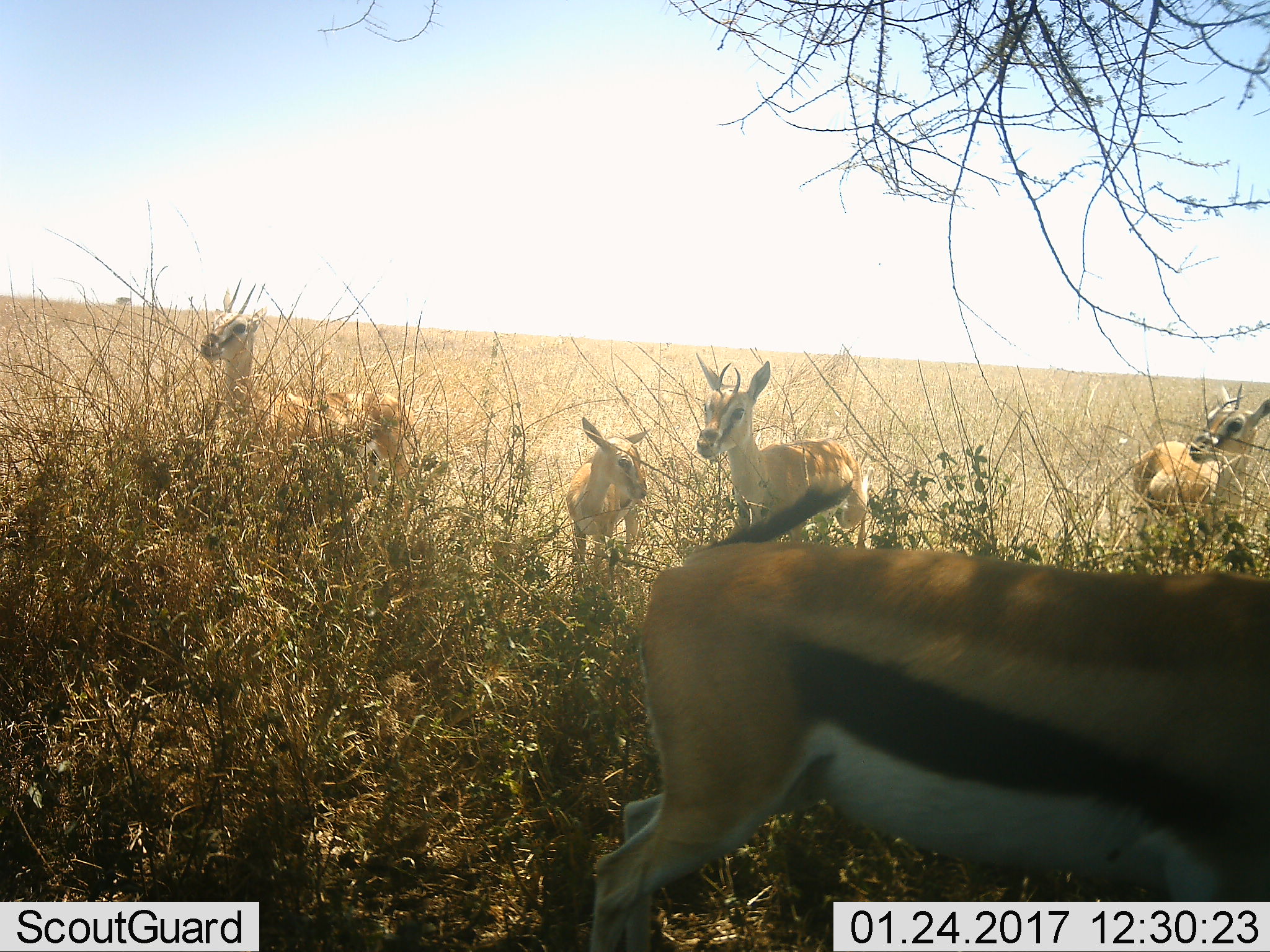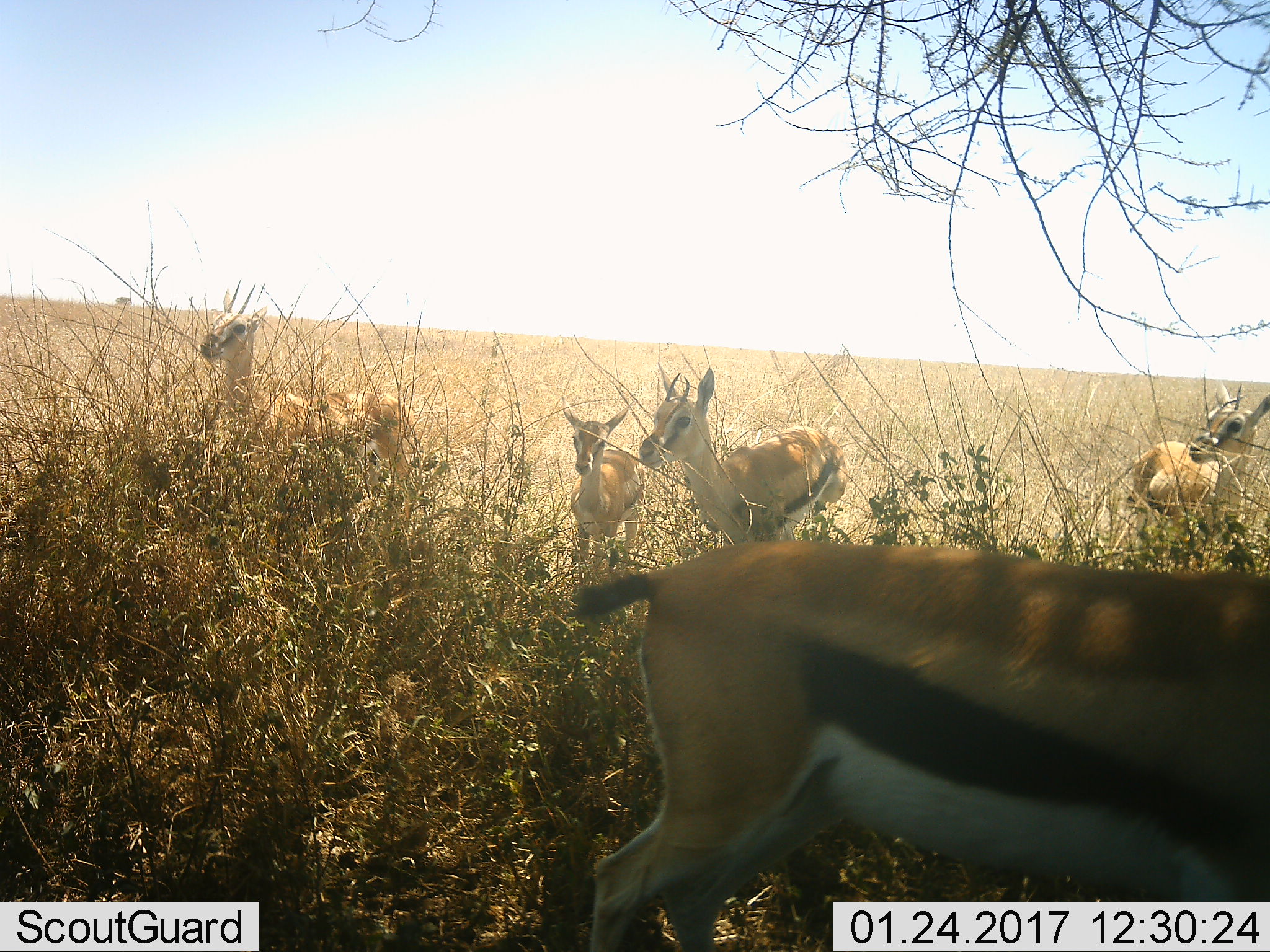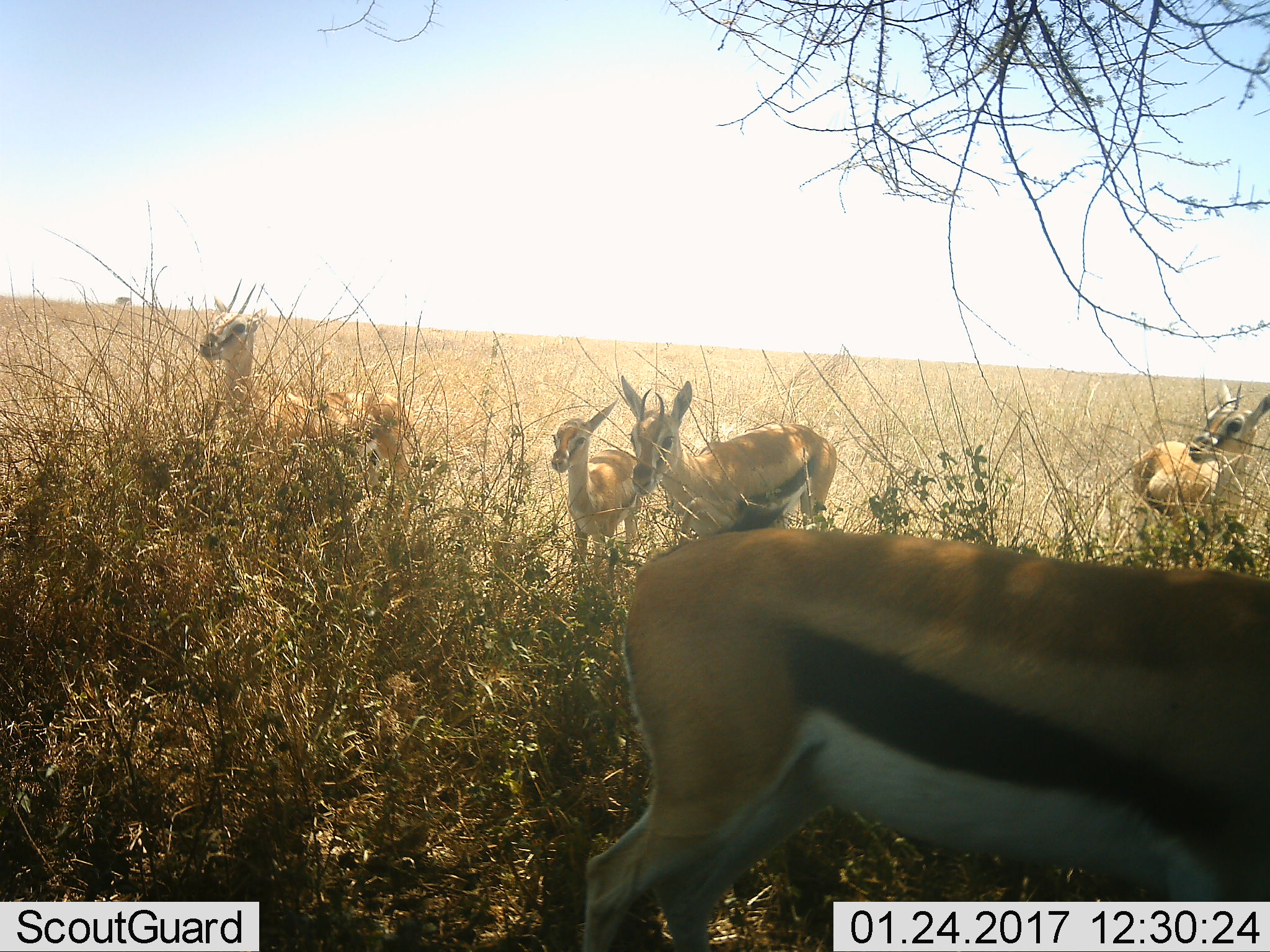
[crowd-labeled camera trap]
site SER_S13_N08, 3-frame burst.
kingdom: Animalia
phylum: Chordata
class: Mammalia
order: Artiodactyla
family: Bovidae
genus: Eudorcas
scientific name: Eudorcas thomsonii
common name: thomson's gazelle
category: gazellethomsons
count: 5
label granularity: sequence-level